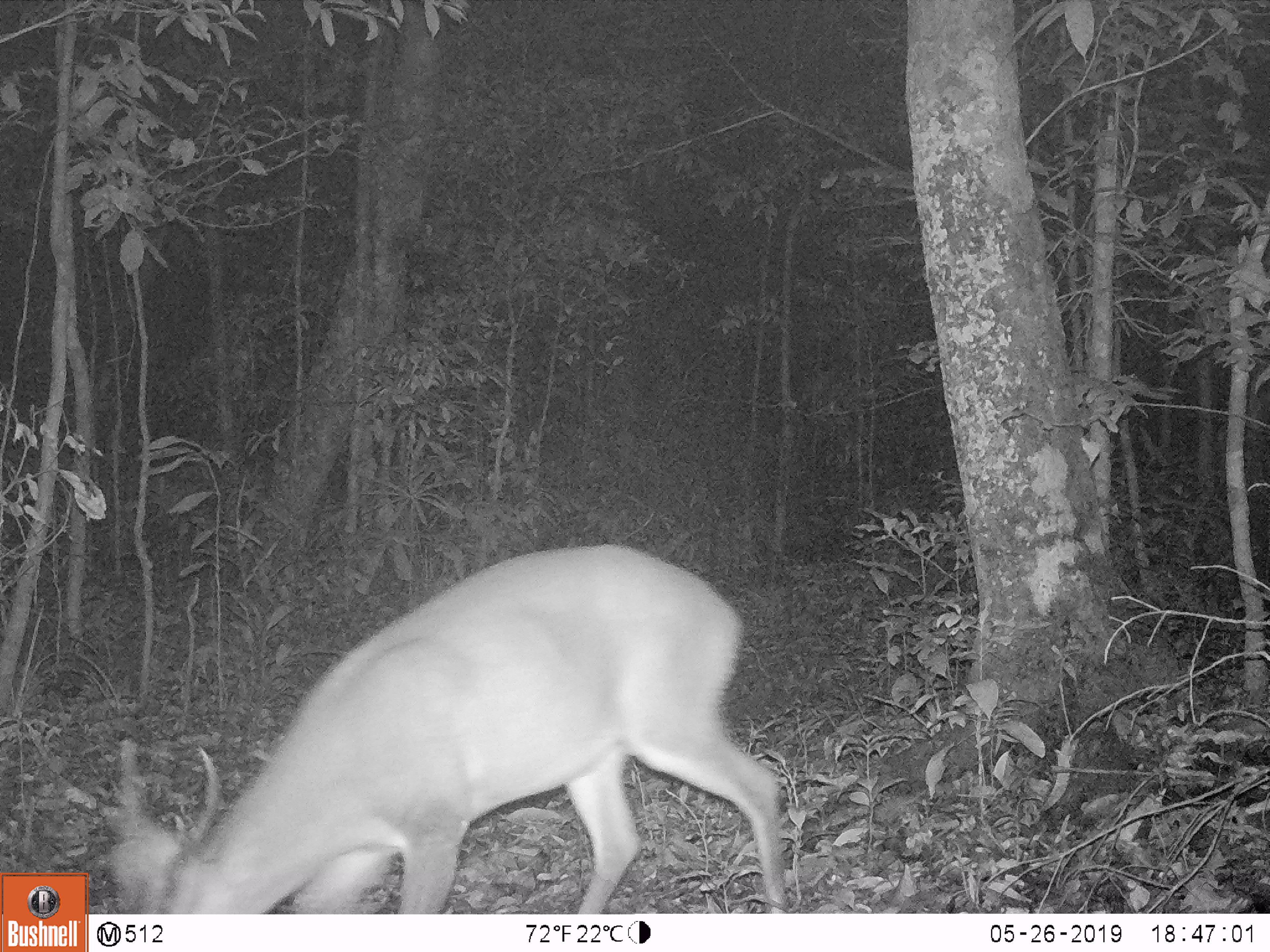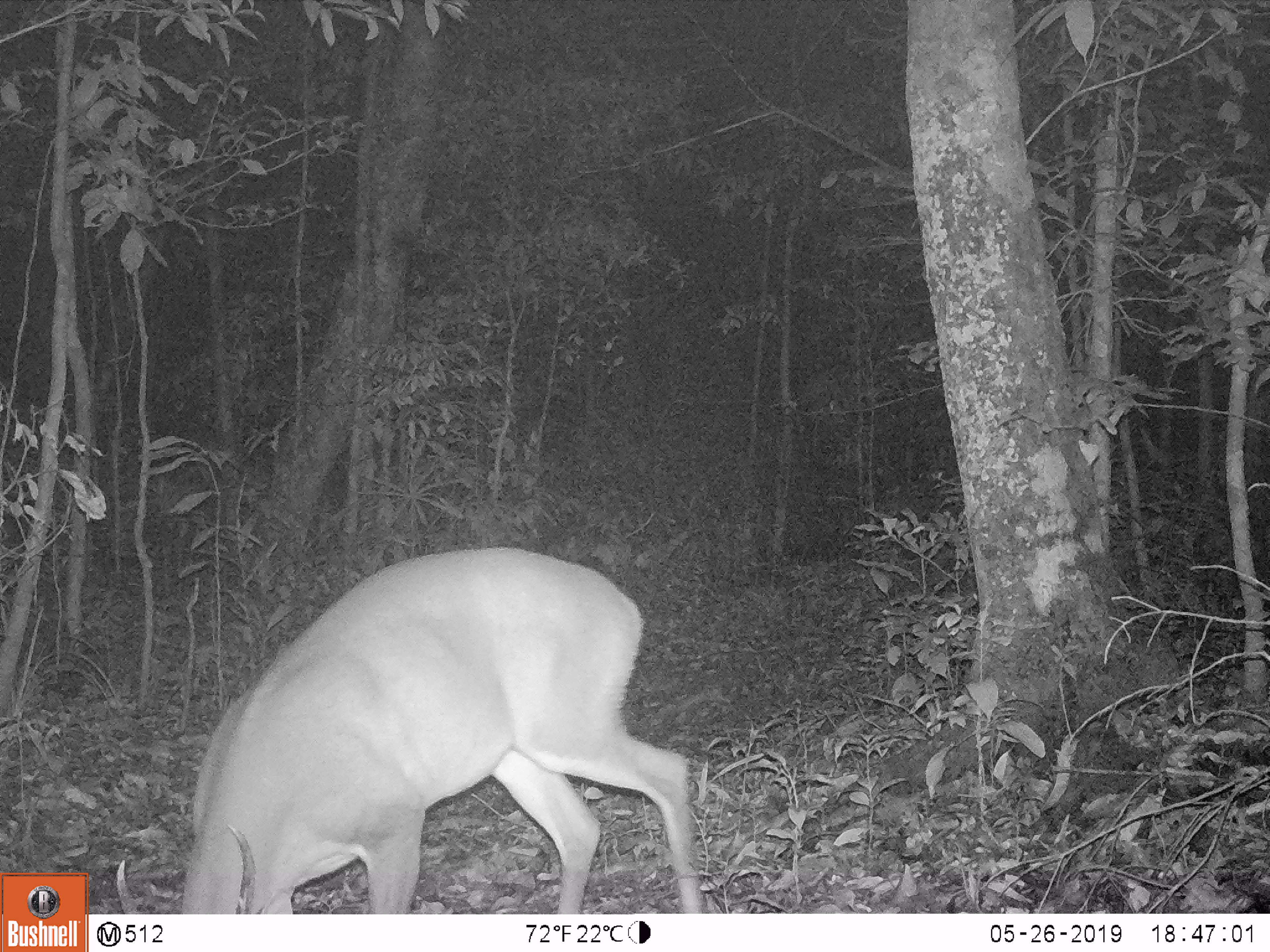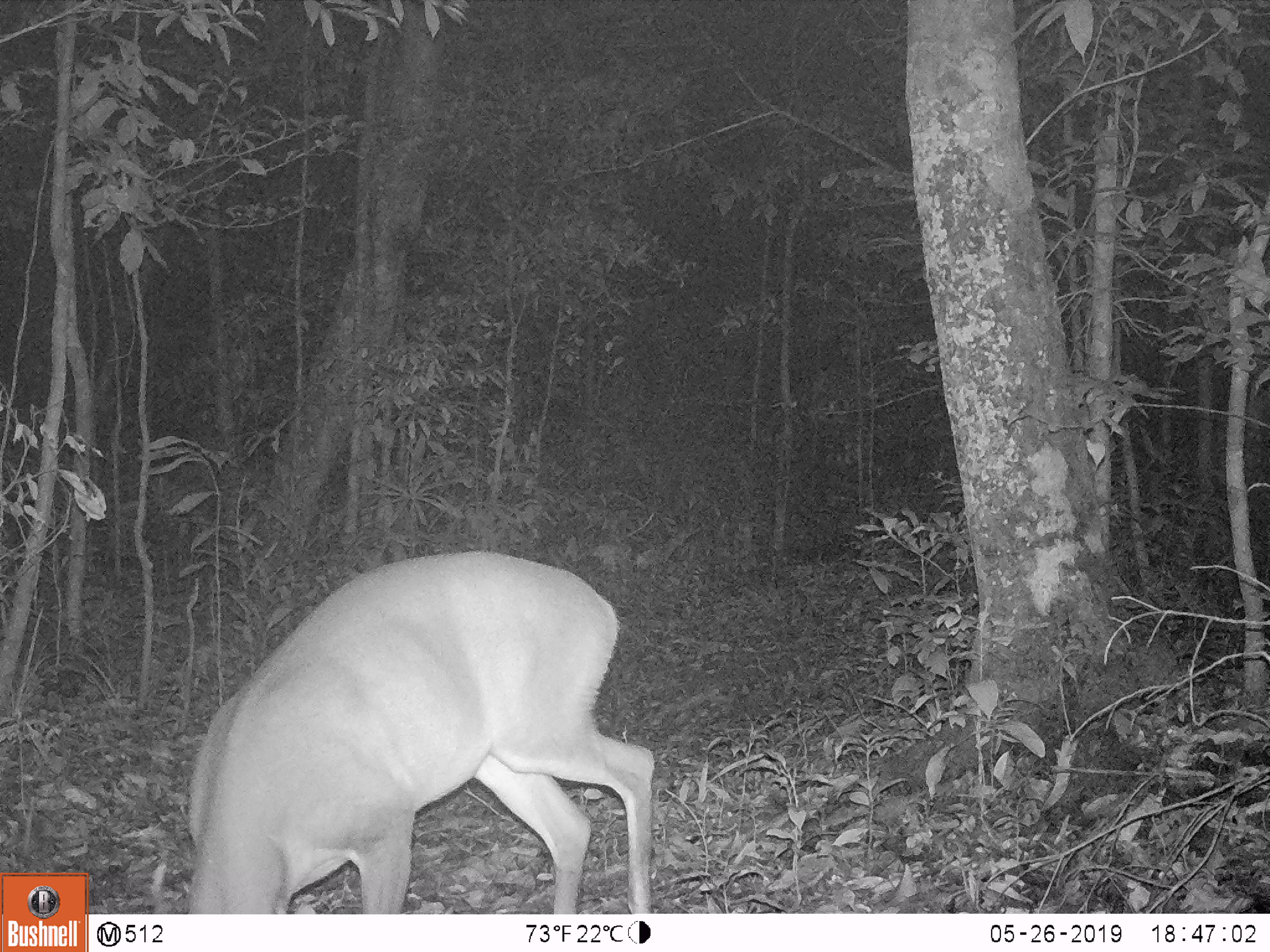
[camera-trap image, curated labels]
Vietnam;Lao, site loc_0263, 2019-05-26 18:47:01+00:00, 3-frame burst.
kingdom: Animalia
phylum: Chordata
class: Mammalia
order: Artiodactyla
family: Cervidae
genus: Muntiacus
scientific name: Muntiacus vuquangensis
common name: large-antlered muntjac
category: large antlered muntjac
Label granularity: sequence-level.